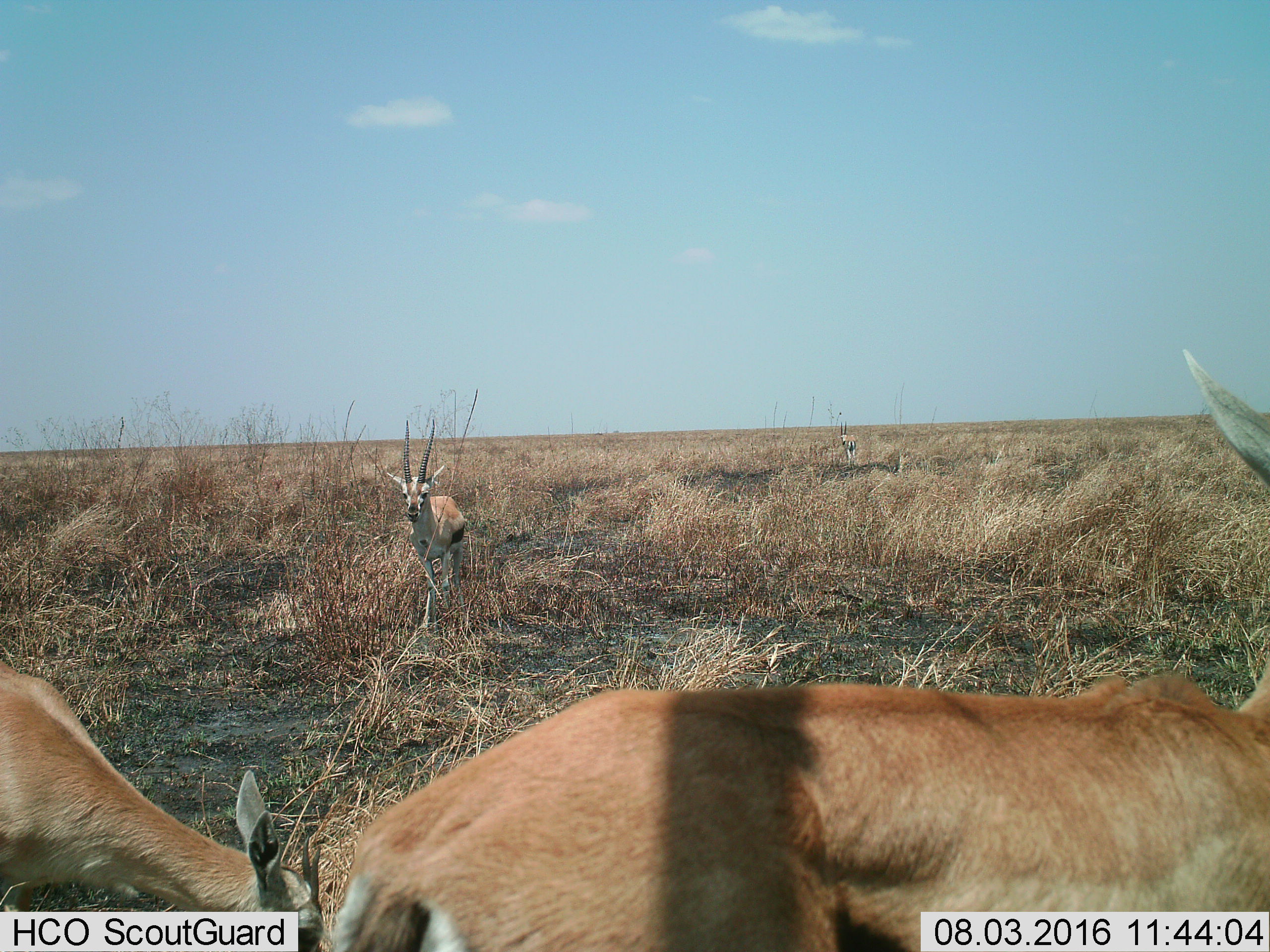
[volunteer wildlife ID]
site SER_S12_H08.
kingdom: Animalia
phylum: Chordata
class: Mammalia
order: Artiodactyla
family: Bovidae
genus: Eudorcas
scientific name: Eudorcas thomsonii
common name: thomson's gazelle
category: gazellethomsons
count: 4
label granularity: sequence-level